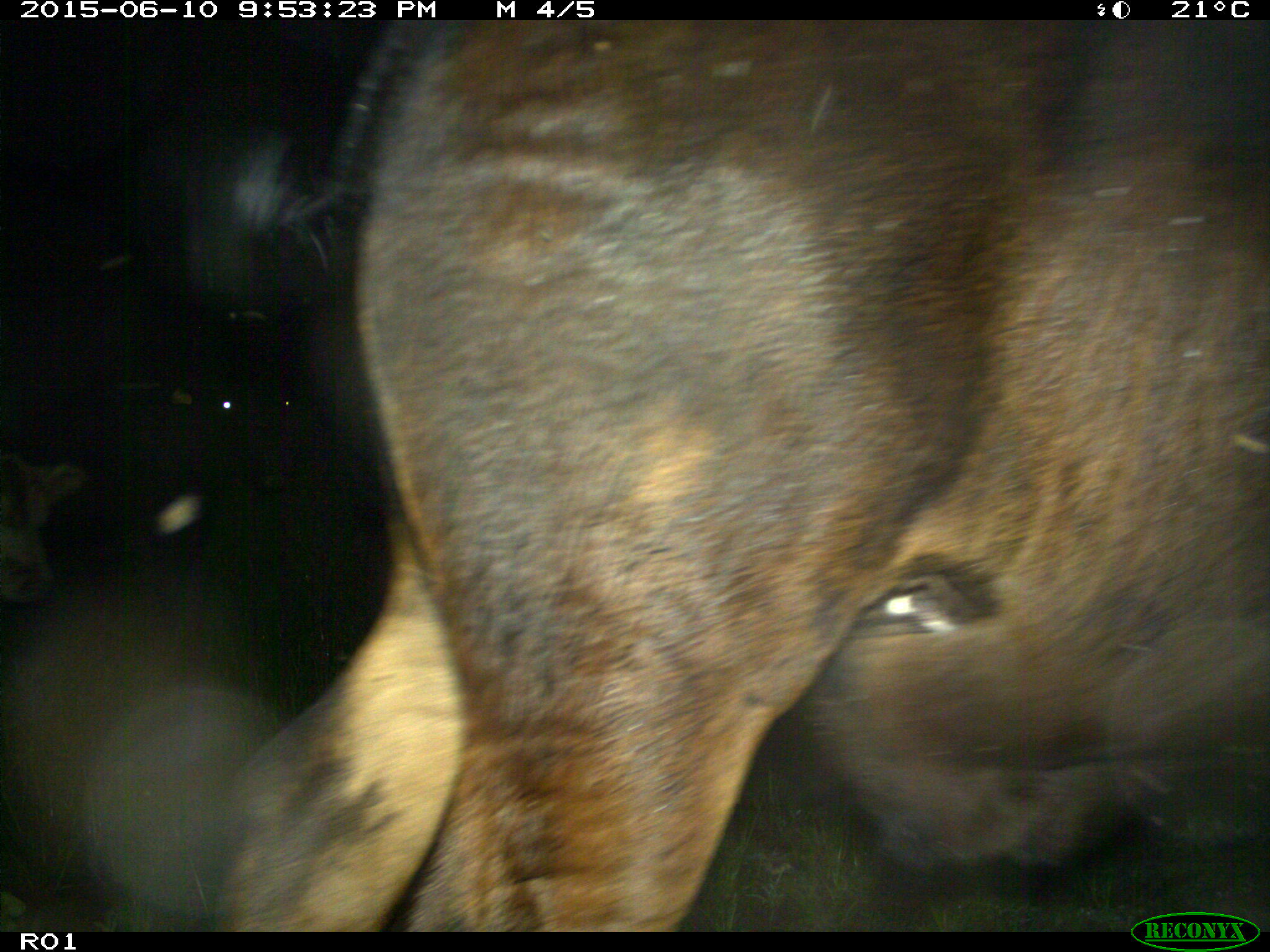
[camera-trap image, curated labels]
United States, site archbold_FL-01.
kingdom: Animalia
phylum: Chordata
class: Mammalia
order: Artiodactyla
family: Bovidae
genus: Bos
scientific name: Bos taurus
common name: domestic cow